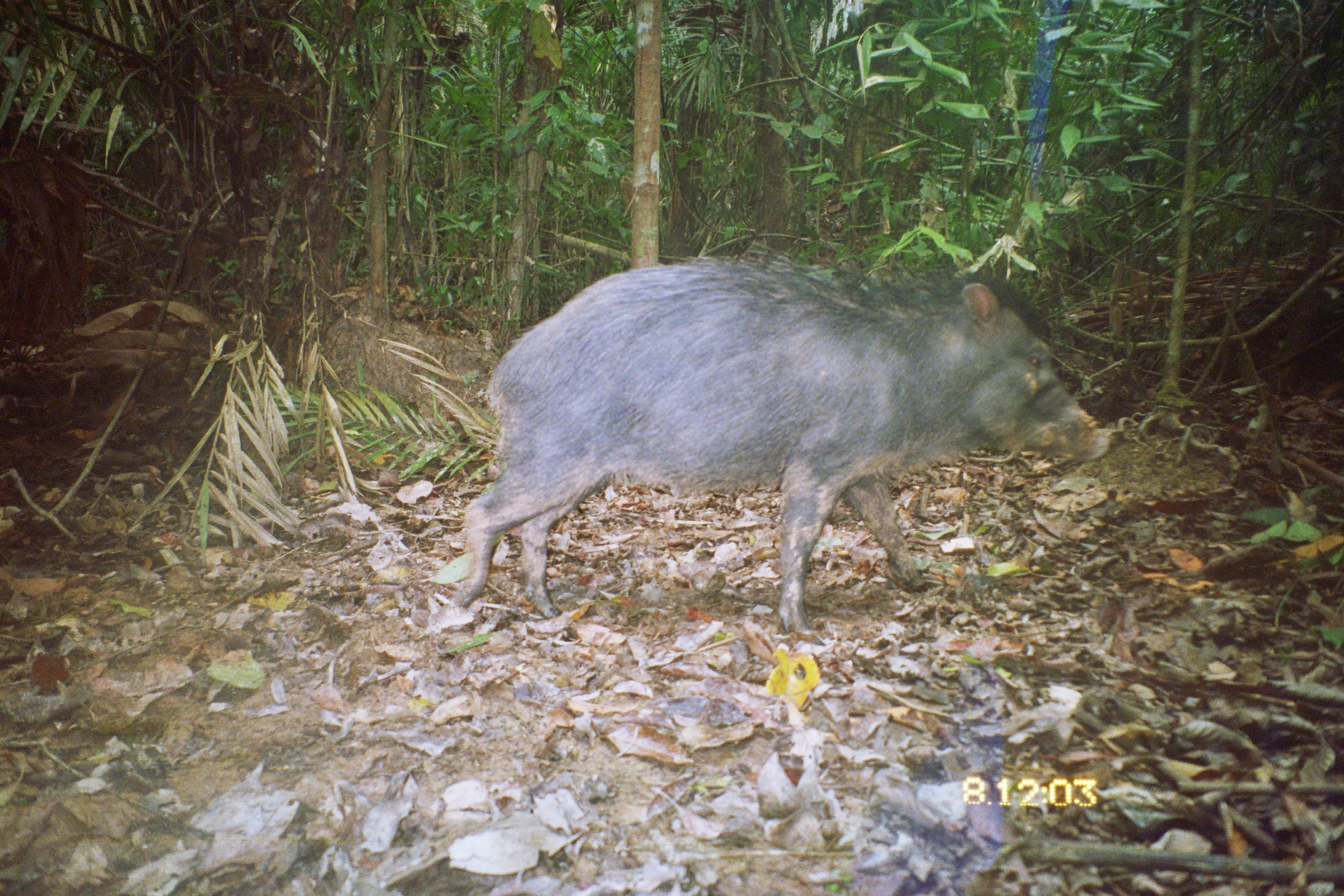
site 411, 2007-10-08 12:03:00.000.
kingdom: Animalia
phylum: Chordata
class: Mammalia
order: Artiodactyla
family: Tayassuidae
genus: Tayassu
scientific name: Tayassu pecari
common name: white-lipped peccary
Tayassu pecari (white-lipped peccary).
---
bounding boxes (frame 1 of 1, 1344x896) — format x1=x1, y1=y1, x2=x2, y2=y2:
tayassu pecari: x1=455, y1=255, x2=1110, y2=632